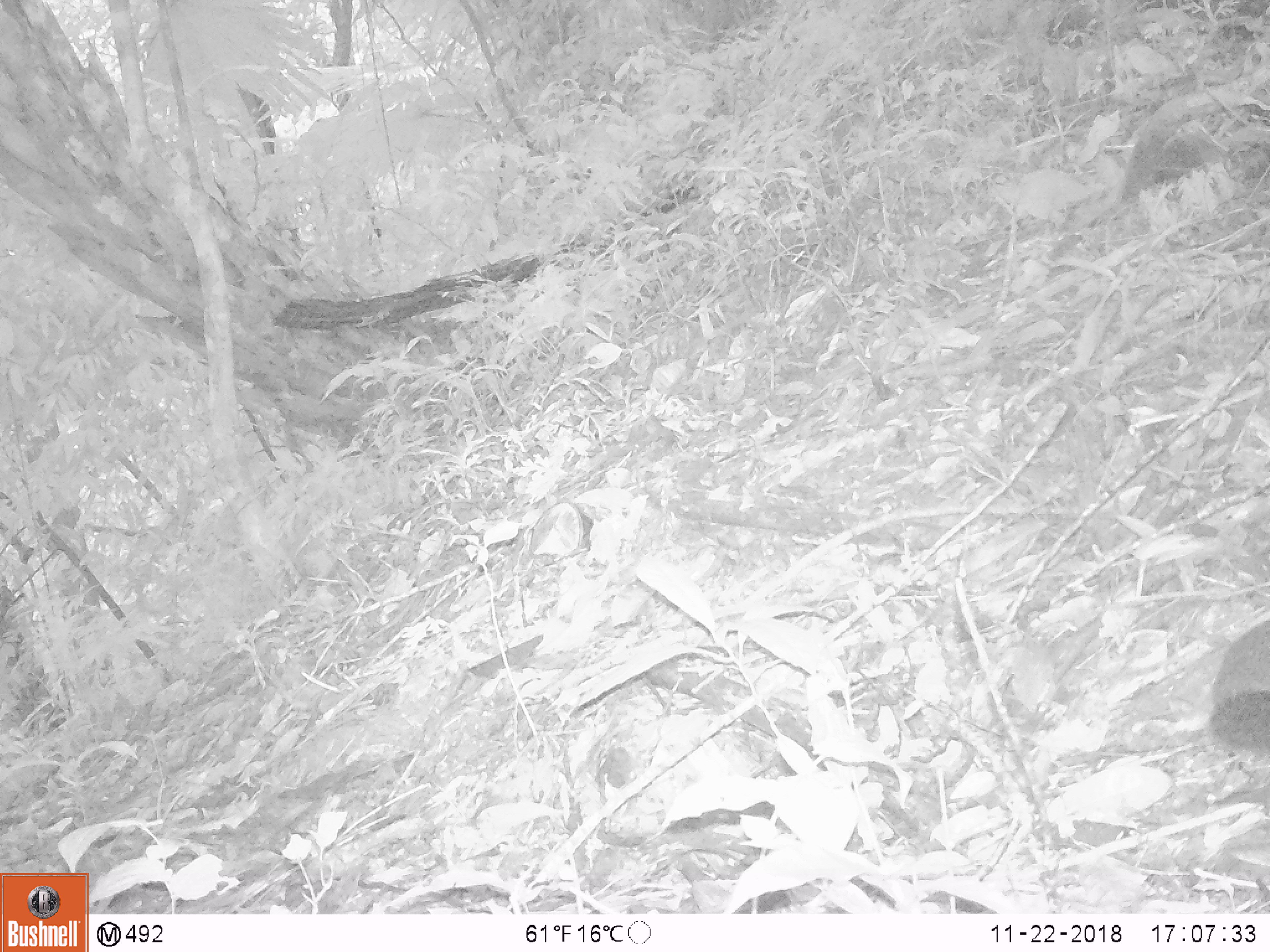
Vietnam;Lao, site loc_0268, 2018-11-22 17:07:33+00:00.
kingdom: Animalia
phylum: Chordata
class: Mammalia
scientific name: Mammalia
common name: mammal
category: unidentified small mammal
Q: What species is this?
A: Unidentified small mammal (mammal) (Mammalia).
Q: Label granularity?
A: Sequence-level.